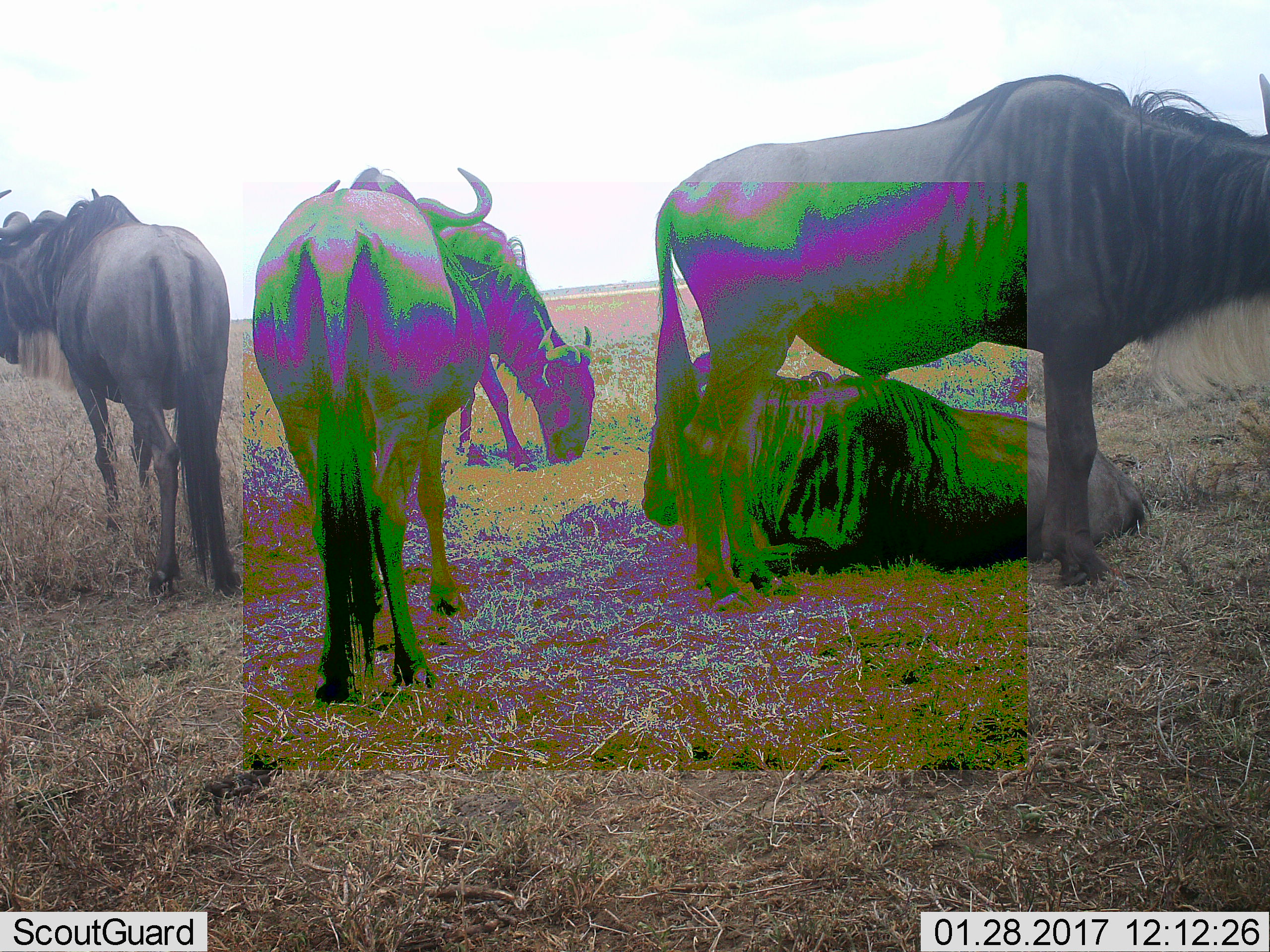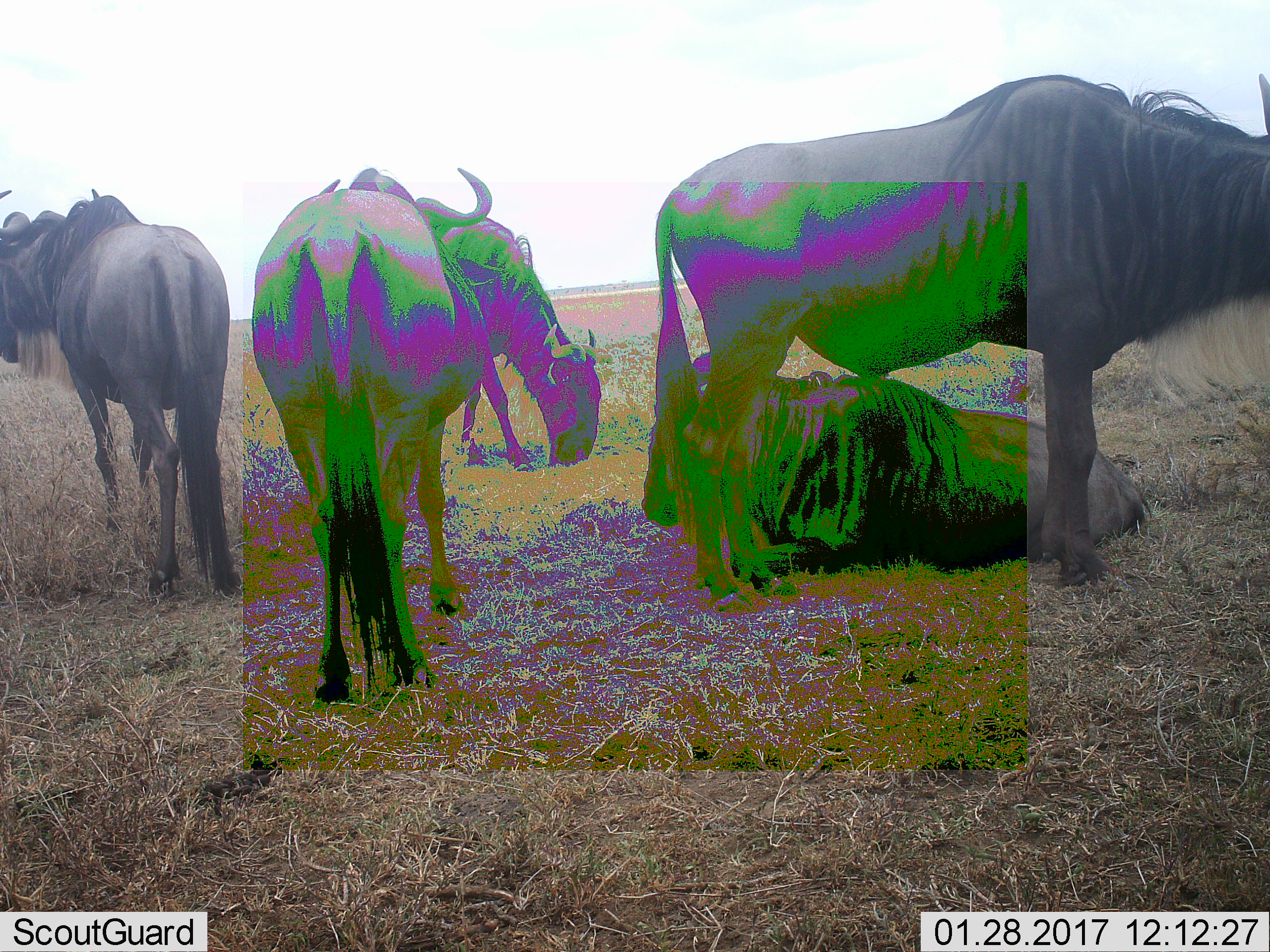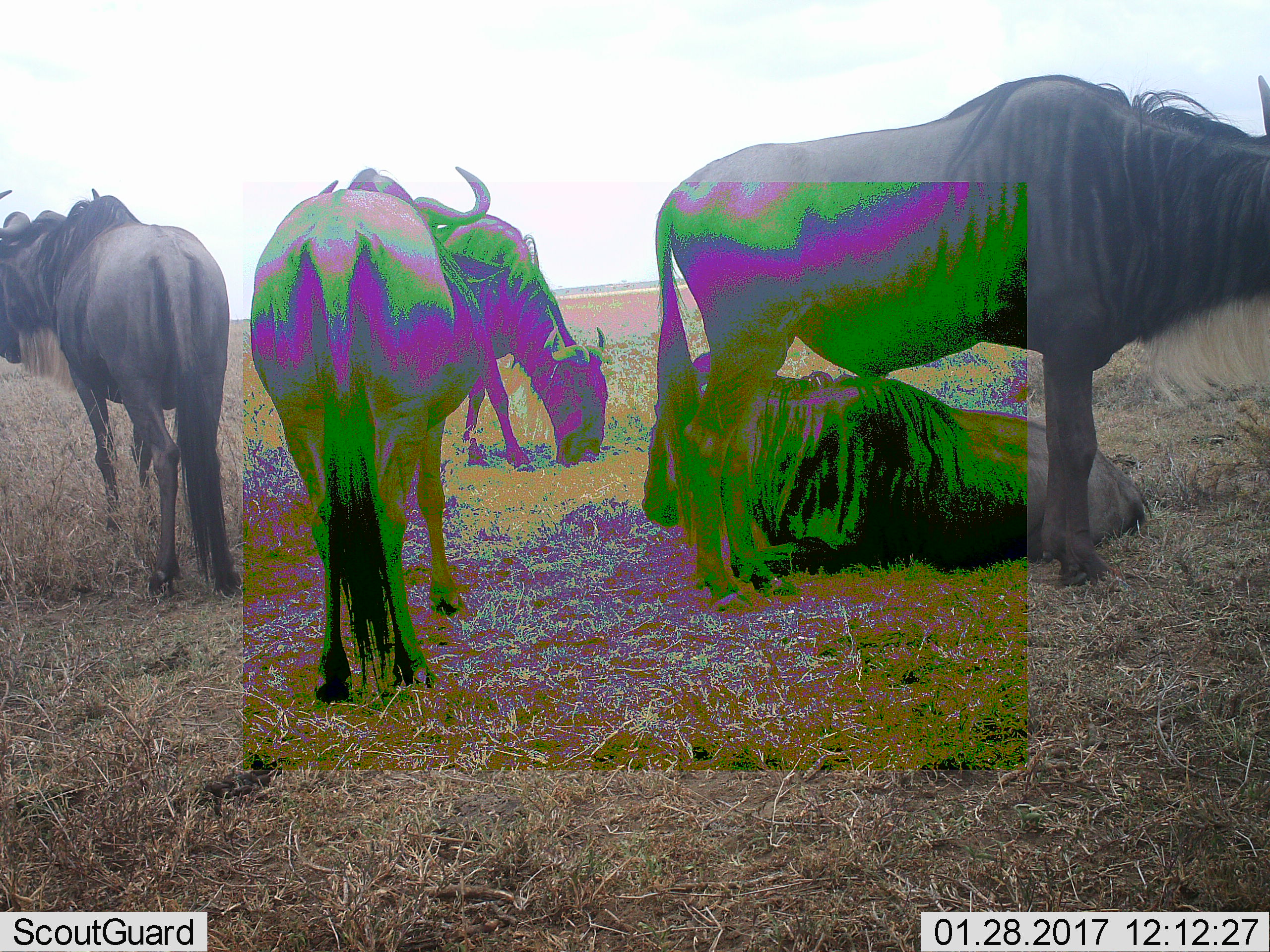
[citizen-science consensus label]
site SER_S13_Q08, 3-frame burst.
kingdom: Animalia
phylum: Chordata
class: Mammalia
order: Artiodactyla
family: Bovidae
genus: Connochaetes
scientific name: Connochaetes taurinus taurinus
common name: blue wildebeest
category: wildebeestblue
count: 5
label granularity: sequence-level